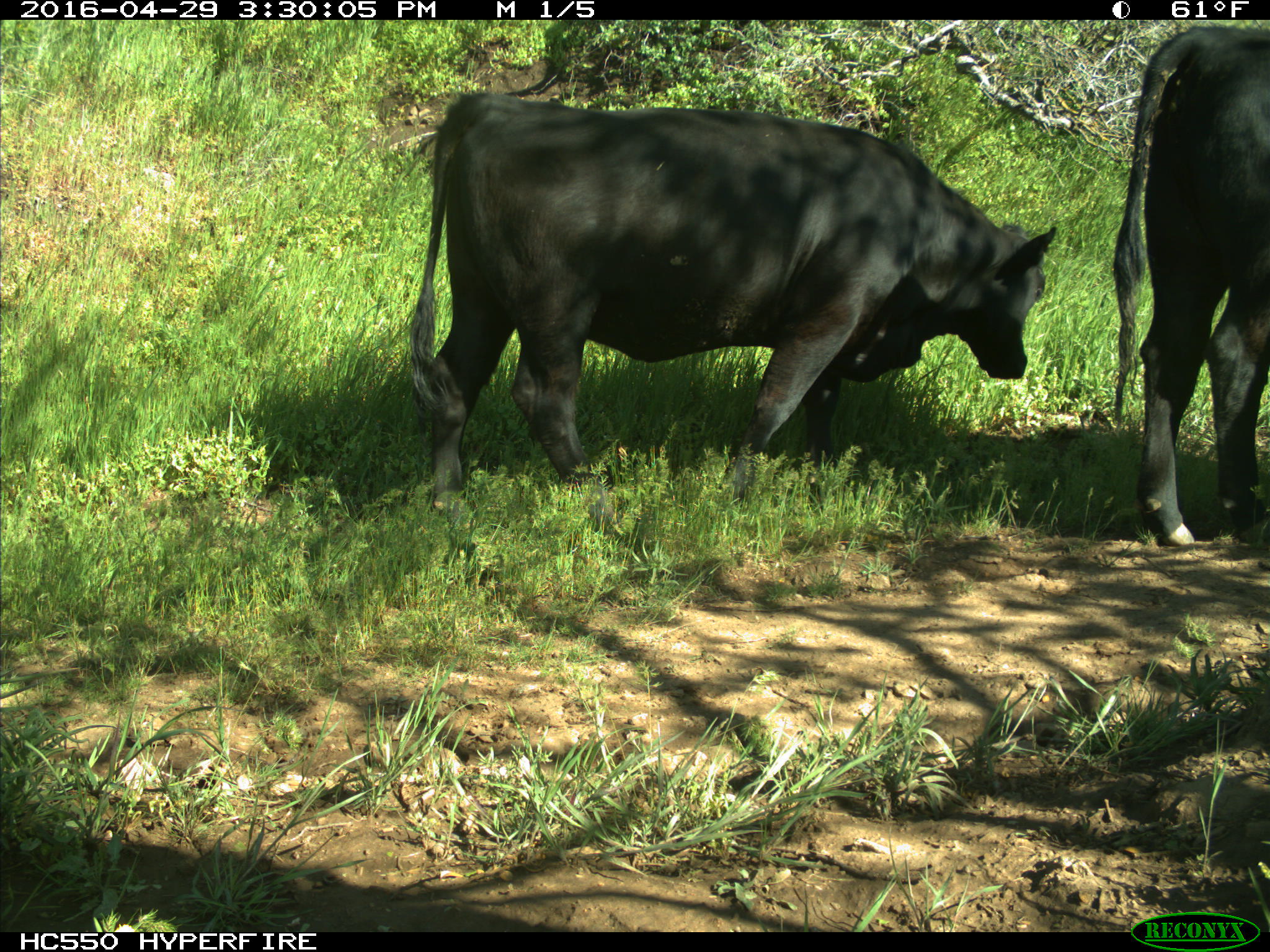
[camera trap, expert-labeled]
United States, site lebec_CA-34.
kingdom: Animalia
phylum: Chordata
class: Mammalia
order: Artiodactyla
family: Bovidae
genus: Bos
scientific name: Bos taurus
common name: domestic cow